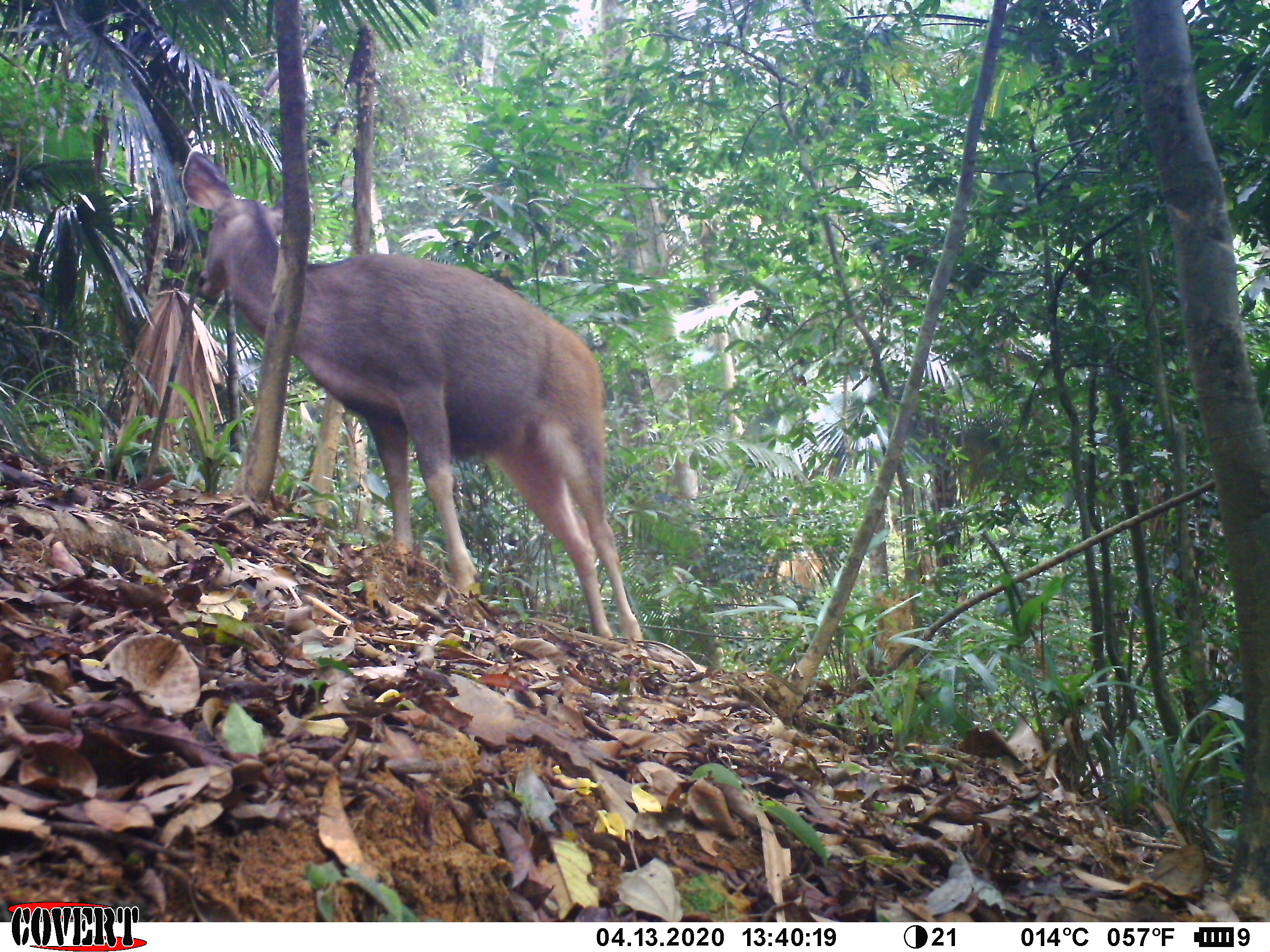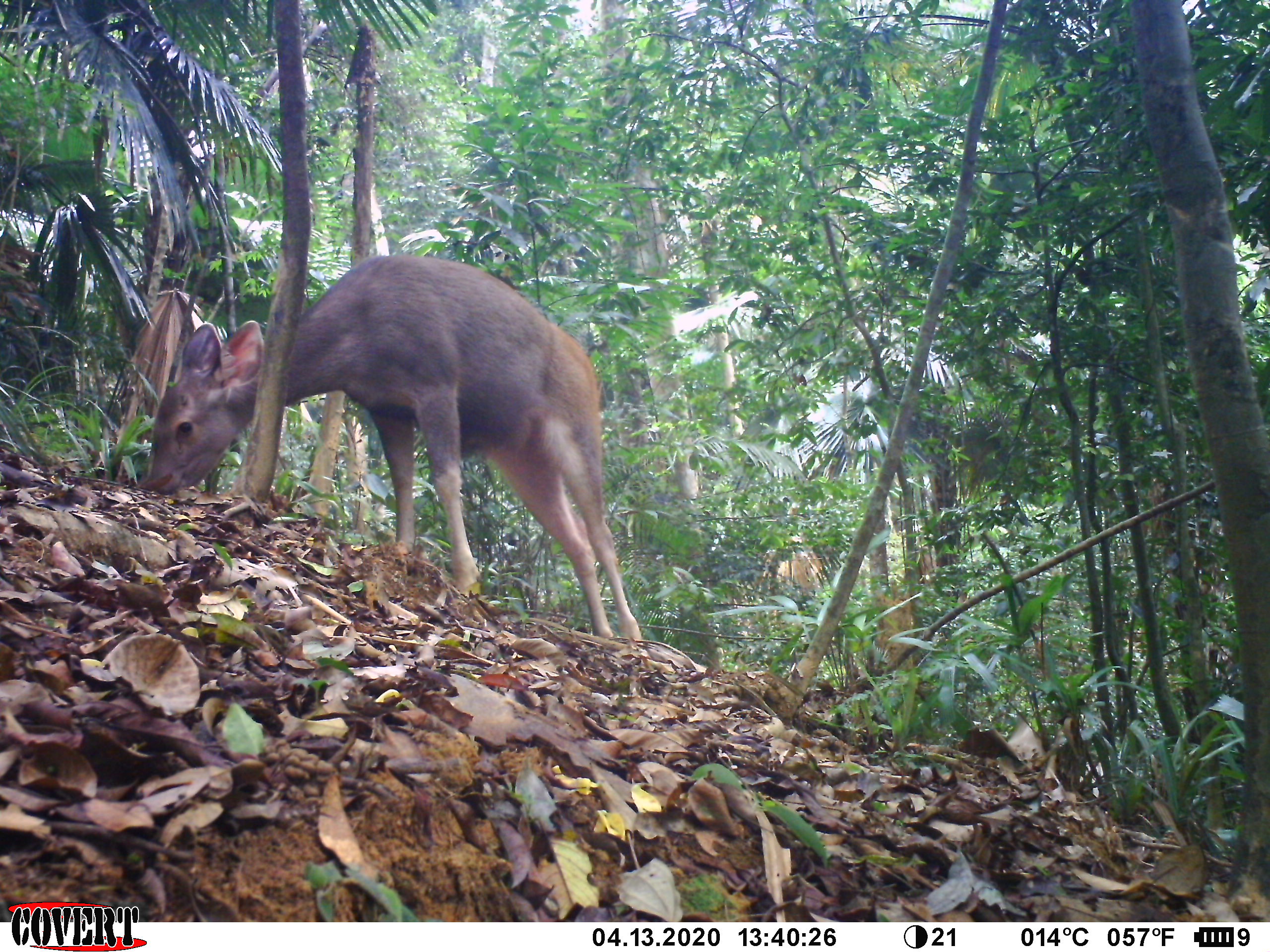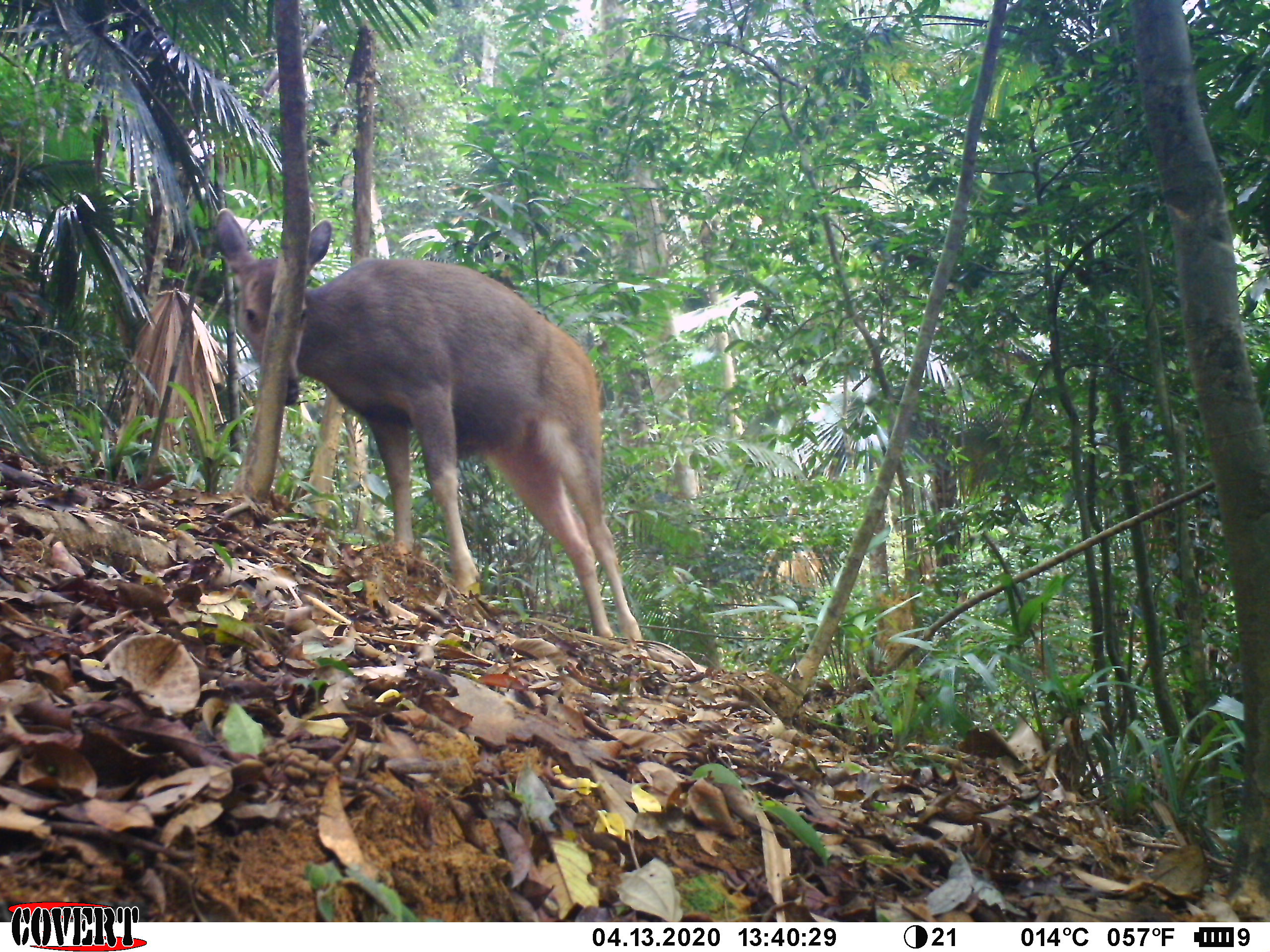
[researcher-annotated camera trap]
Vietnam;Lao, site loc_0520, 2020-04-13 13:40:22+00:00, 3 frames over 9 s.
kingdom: Animalia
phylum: Chordata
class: Mammalia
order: Artiodactyla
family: Cervidae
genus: Rusa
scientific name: Rusa unicolor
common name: sambar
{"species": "sambar (Rusa unicolor)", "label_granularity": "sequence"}